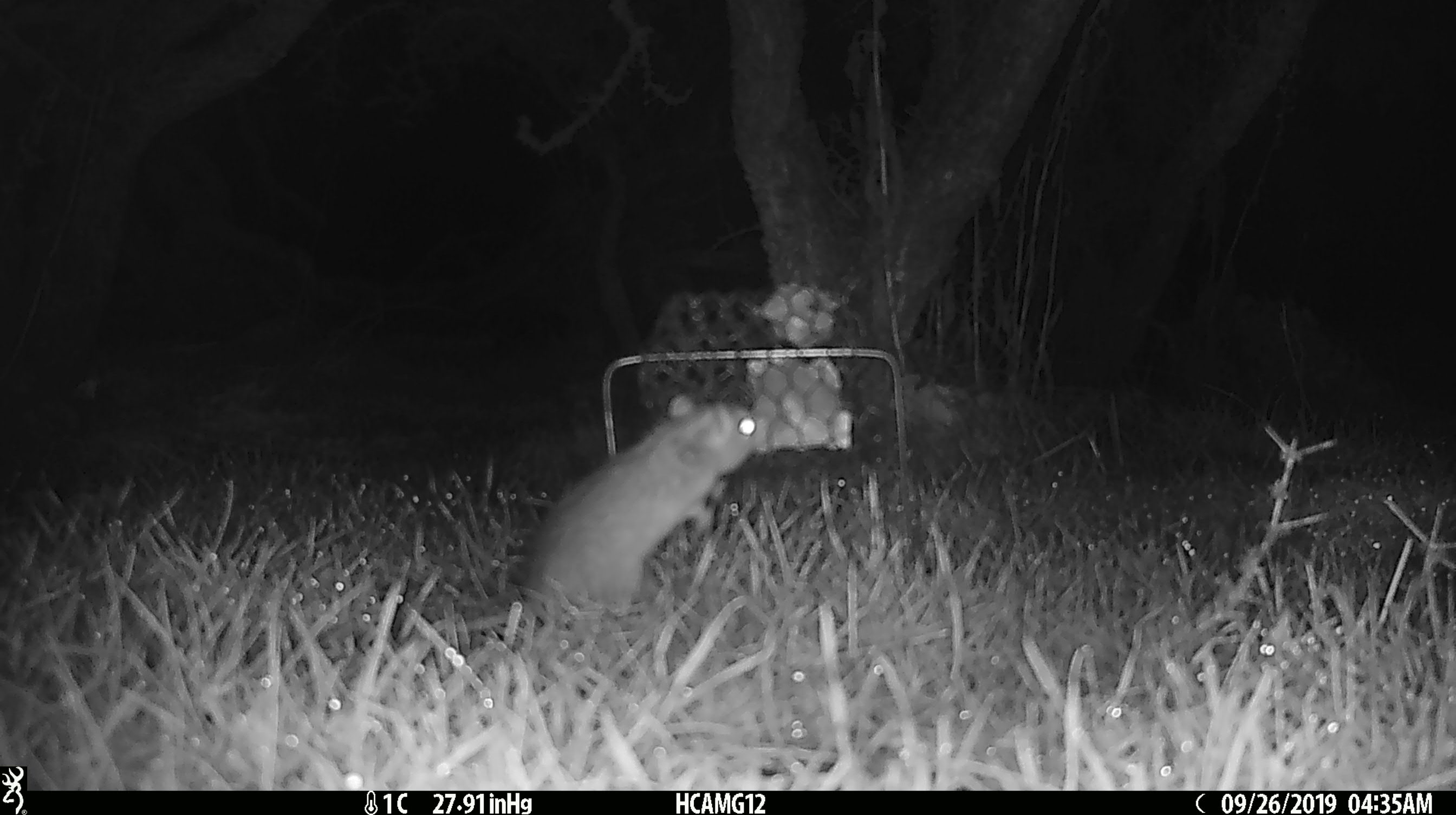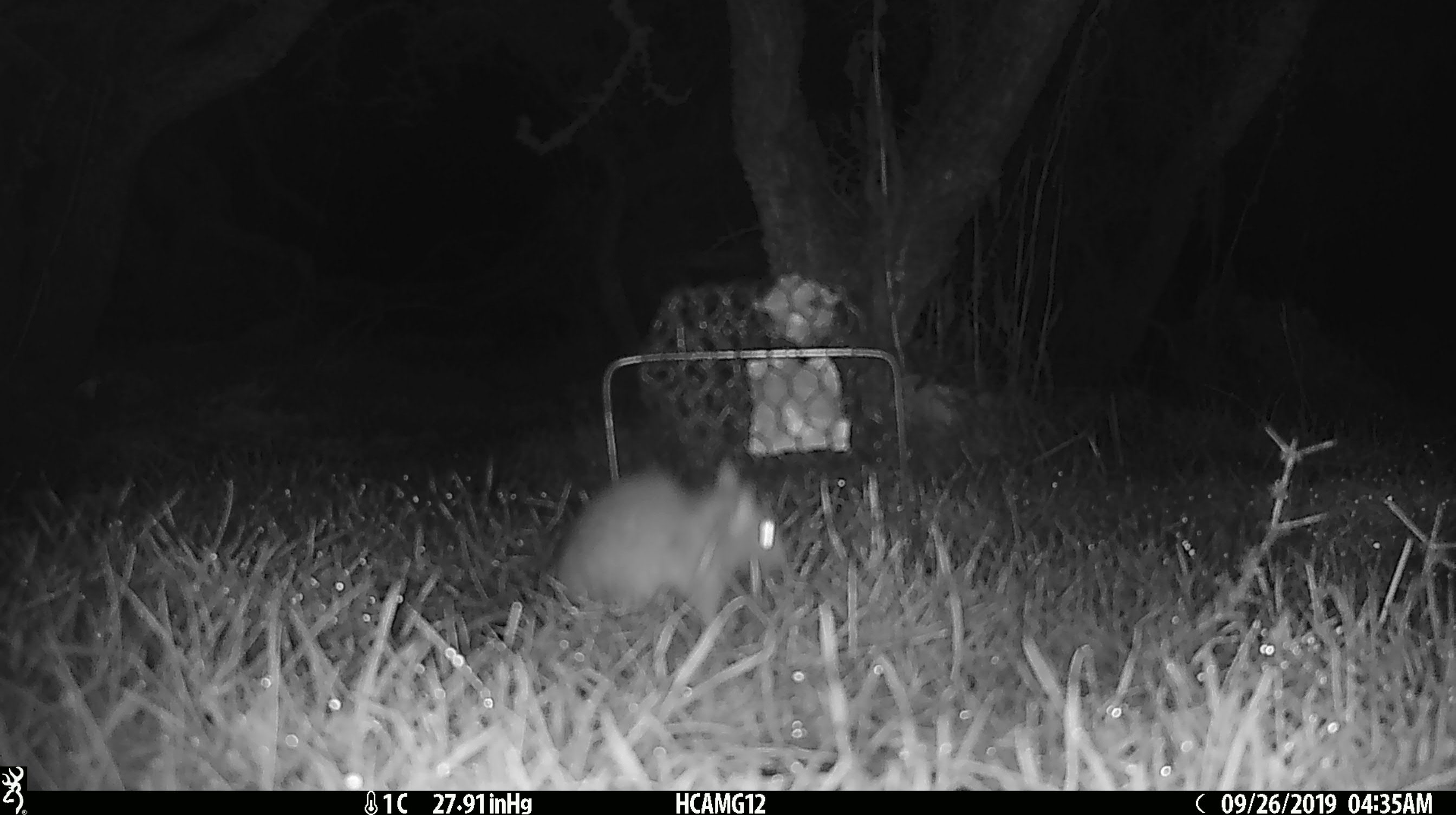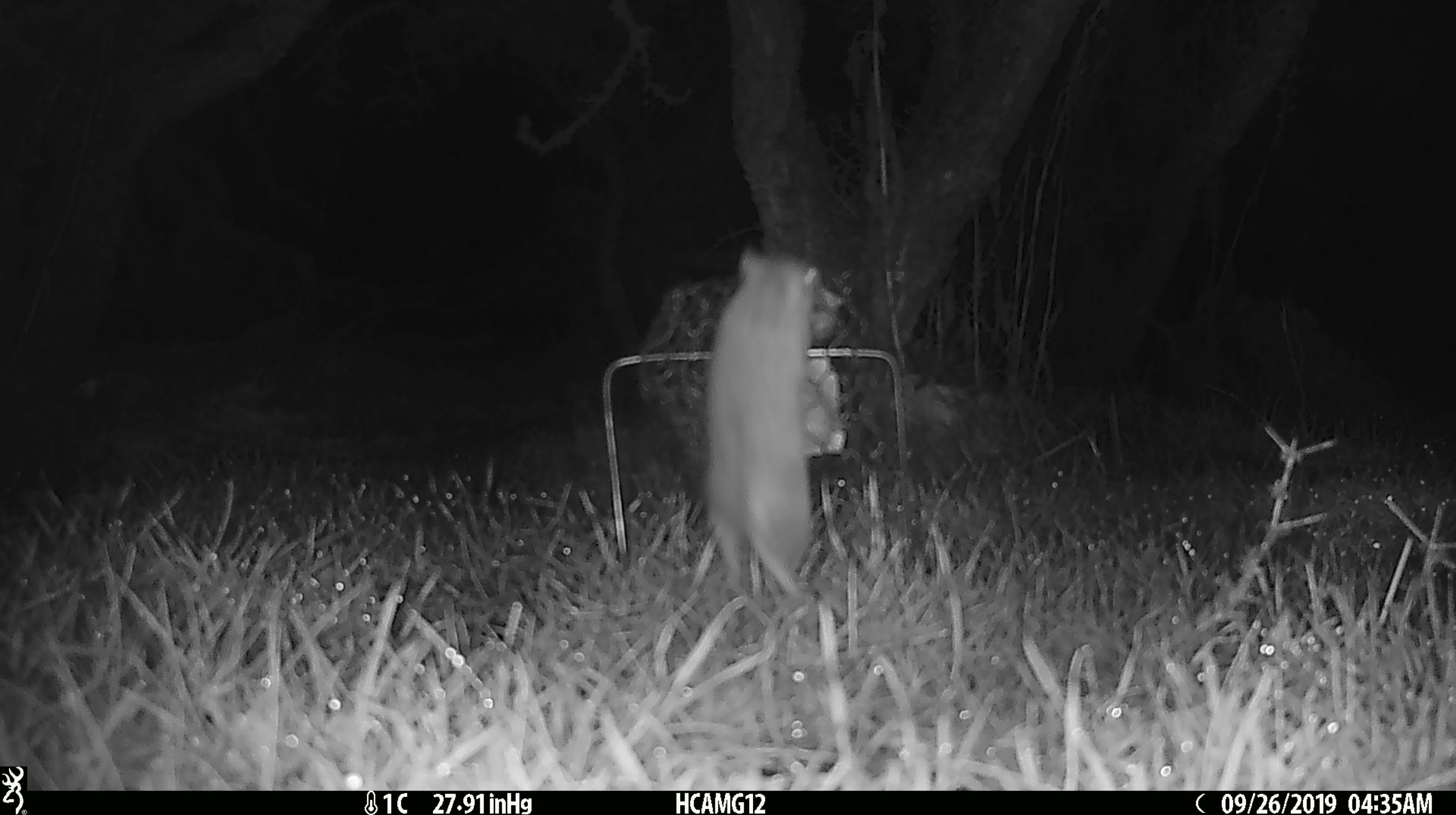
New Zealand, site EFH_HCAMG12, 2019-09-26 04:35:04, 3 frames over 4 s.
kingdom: Animalia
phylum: Chordata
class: Mammalia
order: Rodentia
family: Muridae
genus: Mus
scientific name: Mus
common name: mouse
Mouse (Mus).